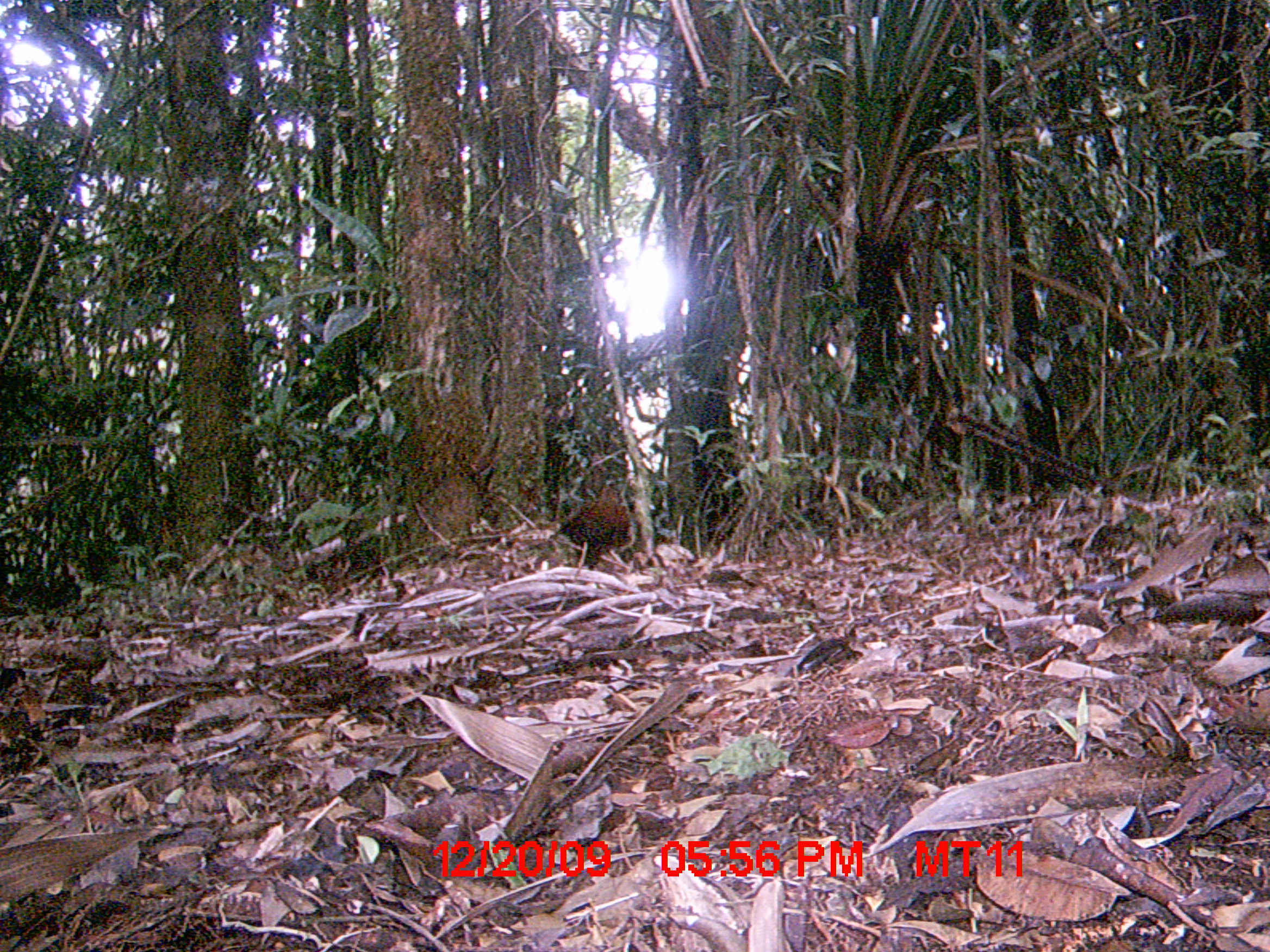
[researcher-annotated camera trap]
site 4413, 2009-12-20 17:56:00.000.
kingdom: Animalia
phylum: Chordata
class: Aves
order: Gruiformes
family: Sarothruridae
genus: Mentocrex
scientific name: Mentocrex kioloides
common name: madagascar wood rail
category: canirallus kioloides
Canirallus kioloides (madagascar wood rail) (Mentocrex kioloides), count 2.